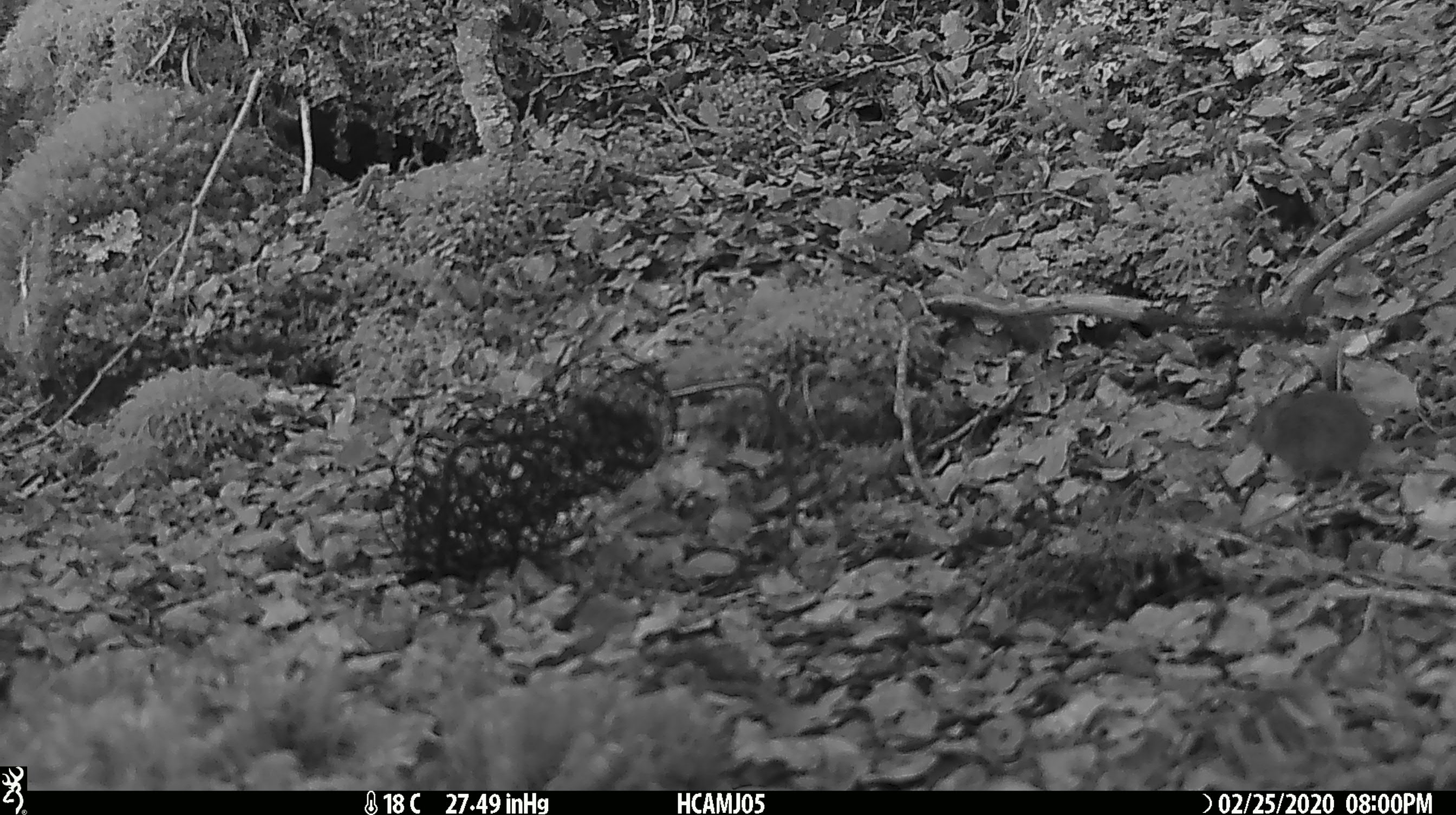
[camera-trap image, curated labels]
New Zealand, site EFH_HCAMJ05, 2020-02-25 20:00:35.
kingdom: Animalia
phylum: Chordata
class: Mammalia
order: Rodentia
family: Muridae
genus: Mus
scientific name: Mus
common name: mouse